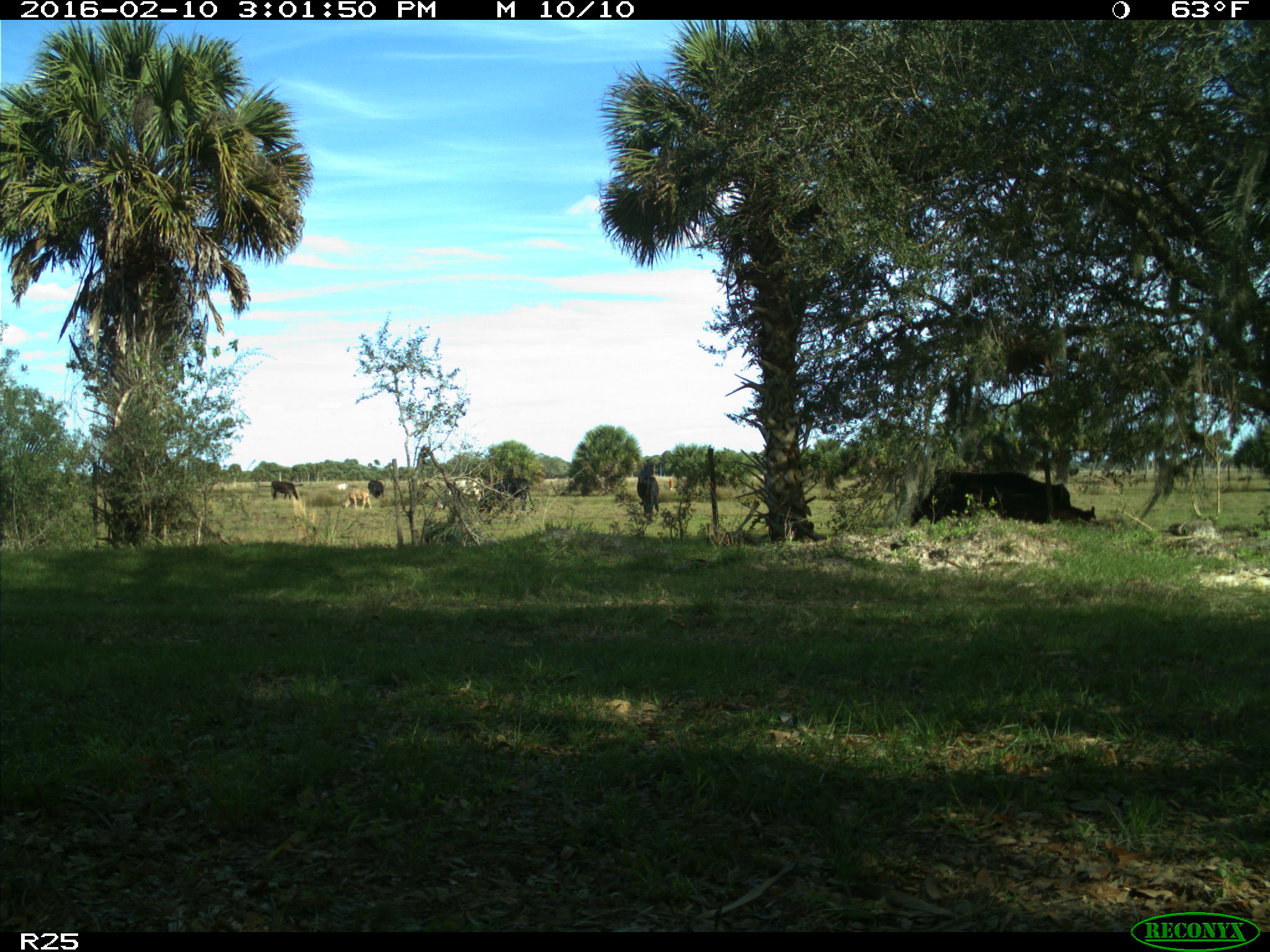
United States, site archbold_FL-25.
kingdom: Animalia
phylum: Chordata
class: Mammalia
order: Artiodactyla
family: Bovidae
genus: Bos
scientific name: Bos taurus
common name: domestic cow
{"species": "Bos taurus (domestic cow)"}